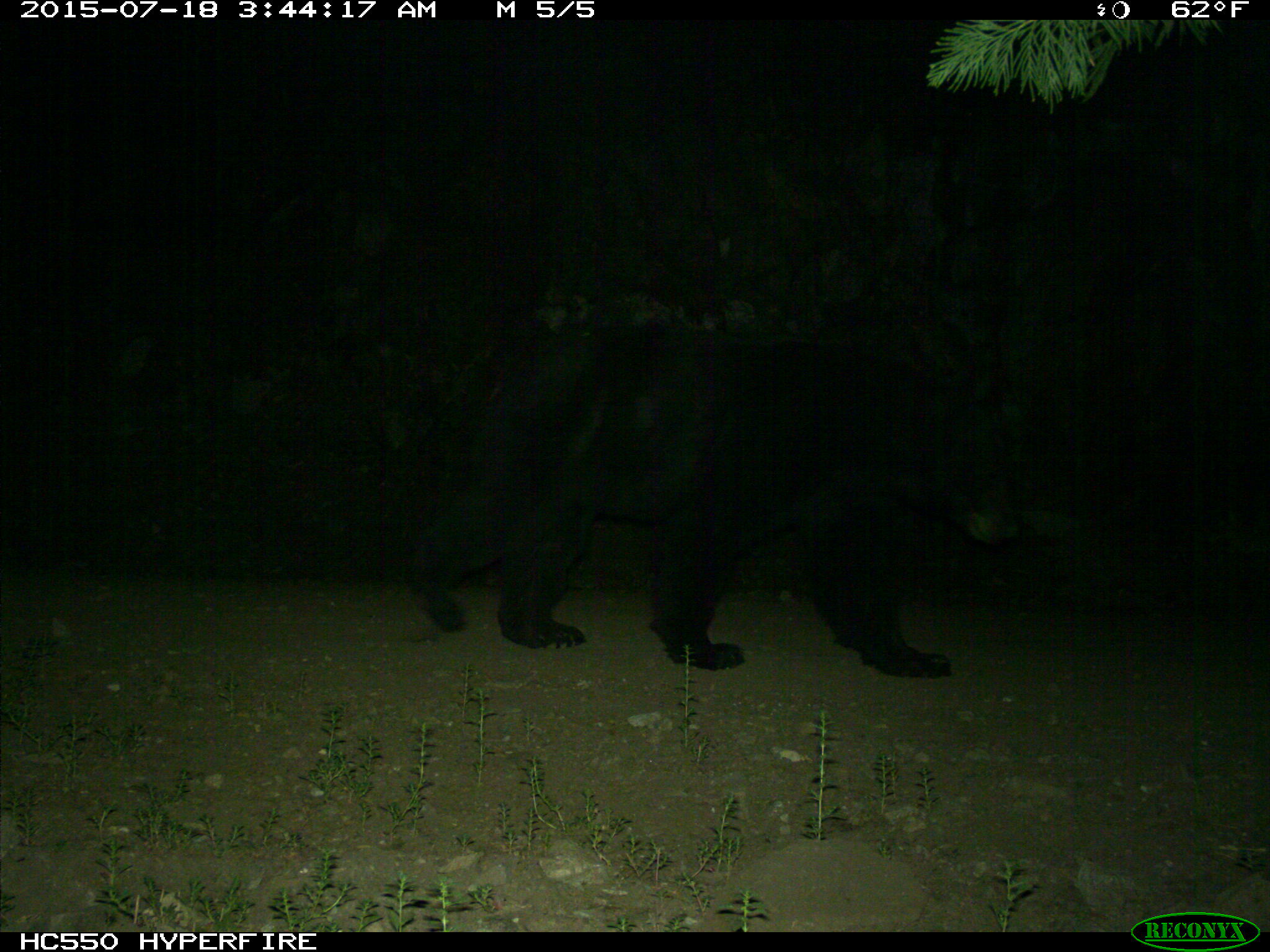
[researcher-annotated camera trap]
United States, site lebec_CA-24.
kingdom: Animalia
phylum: Chordata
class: Mammalia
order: Carnivora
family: Ursidae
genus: Ursus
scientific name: Ursus americanus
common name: american black bear